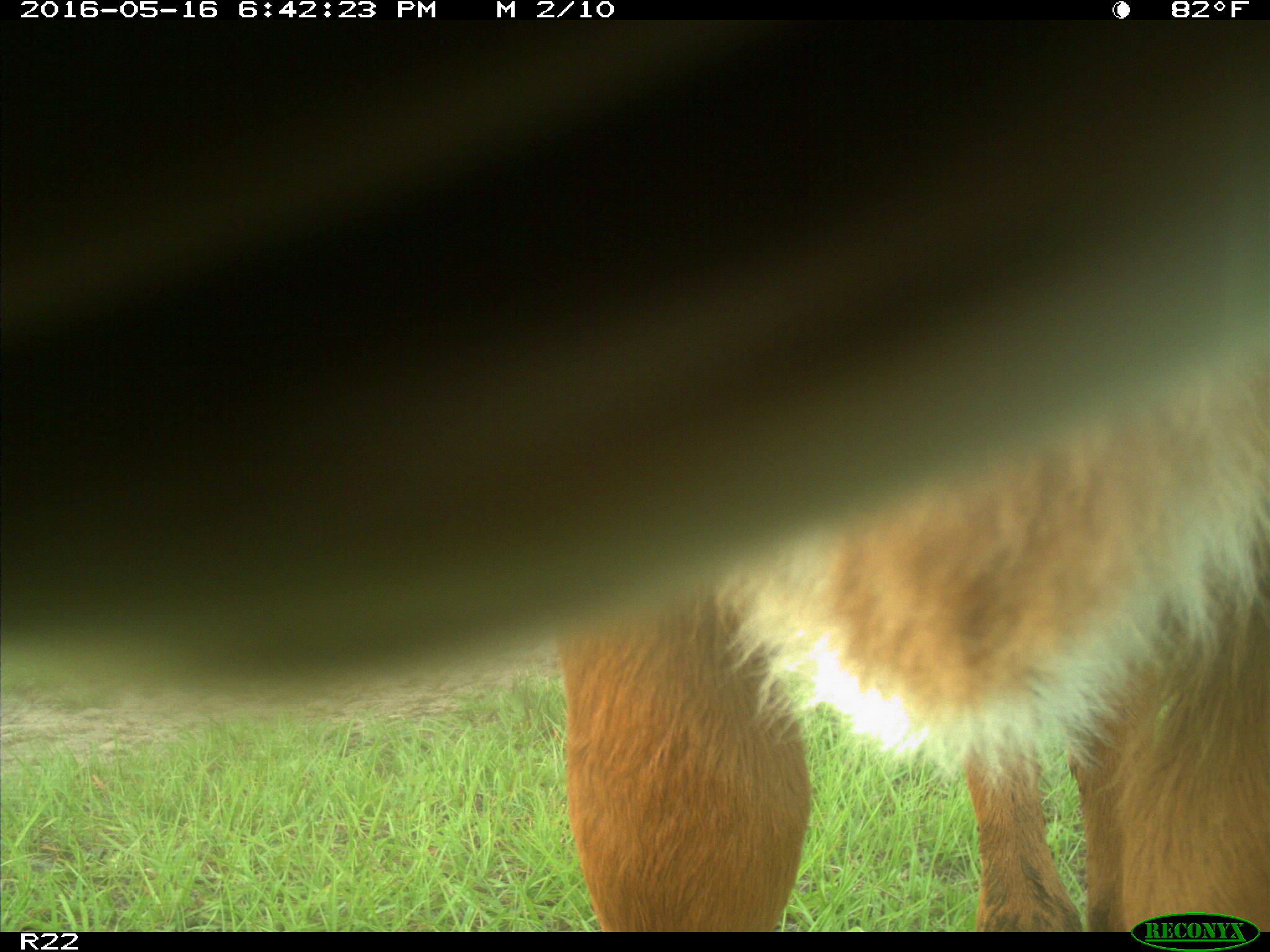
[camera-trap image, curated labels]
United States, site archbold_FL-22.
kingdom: Animalia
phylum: Chordata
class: Mammalia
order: Artiodactyla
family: Bovidae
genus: Bos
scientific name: Bos taurus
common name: domestic cow